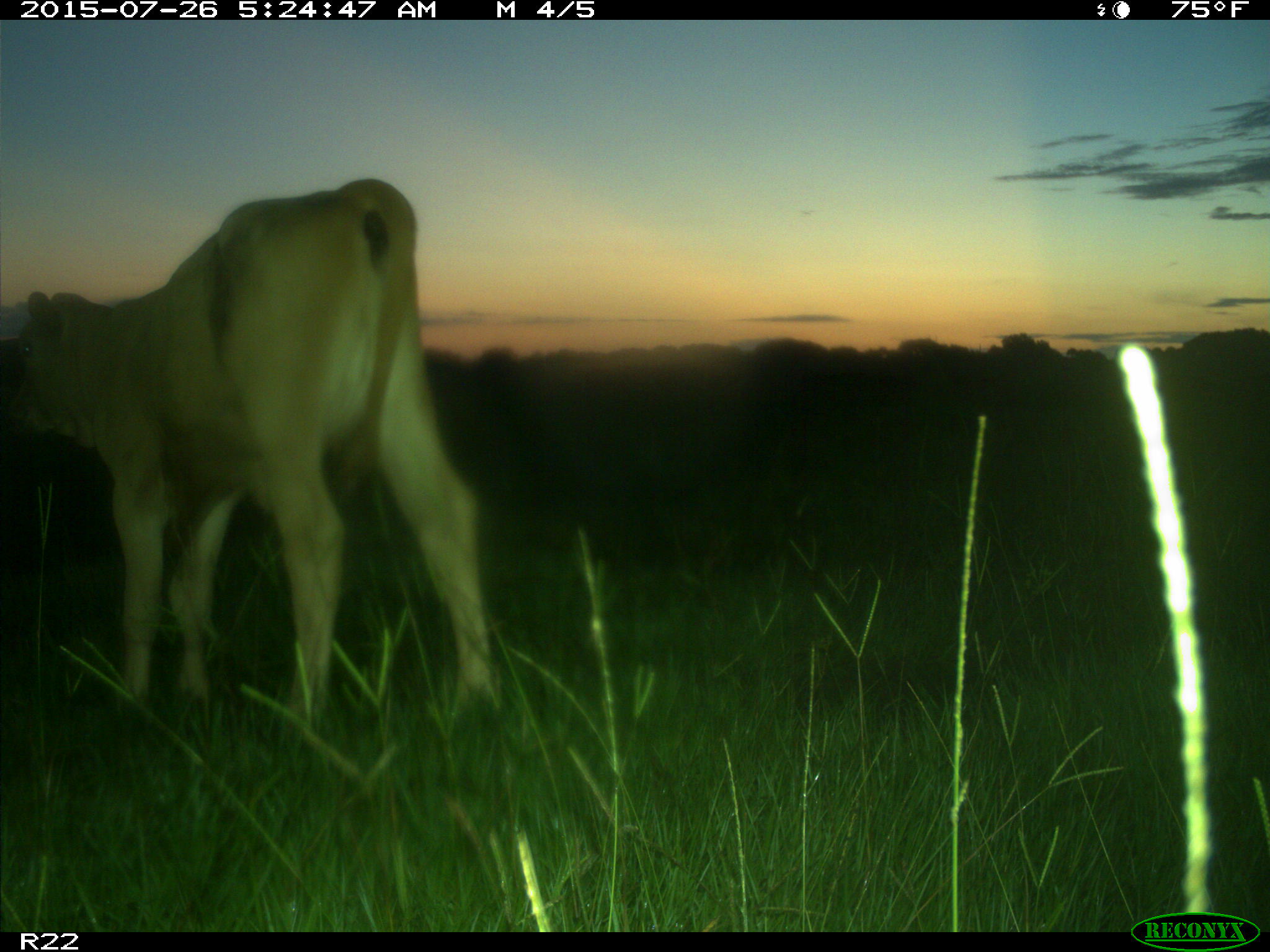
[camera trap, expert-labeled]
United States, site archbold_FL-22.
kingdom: Animalia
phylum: Chordata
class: Mammalia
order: Artiodactyla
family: Bovidae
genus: Bos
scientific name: Bos taurus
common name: domestic cow